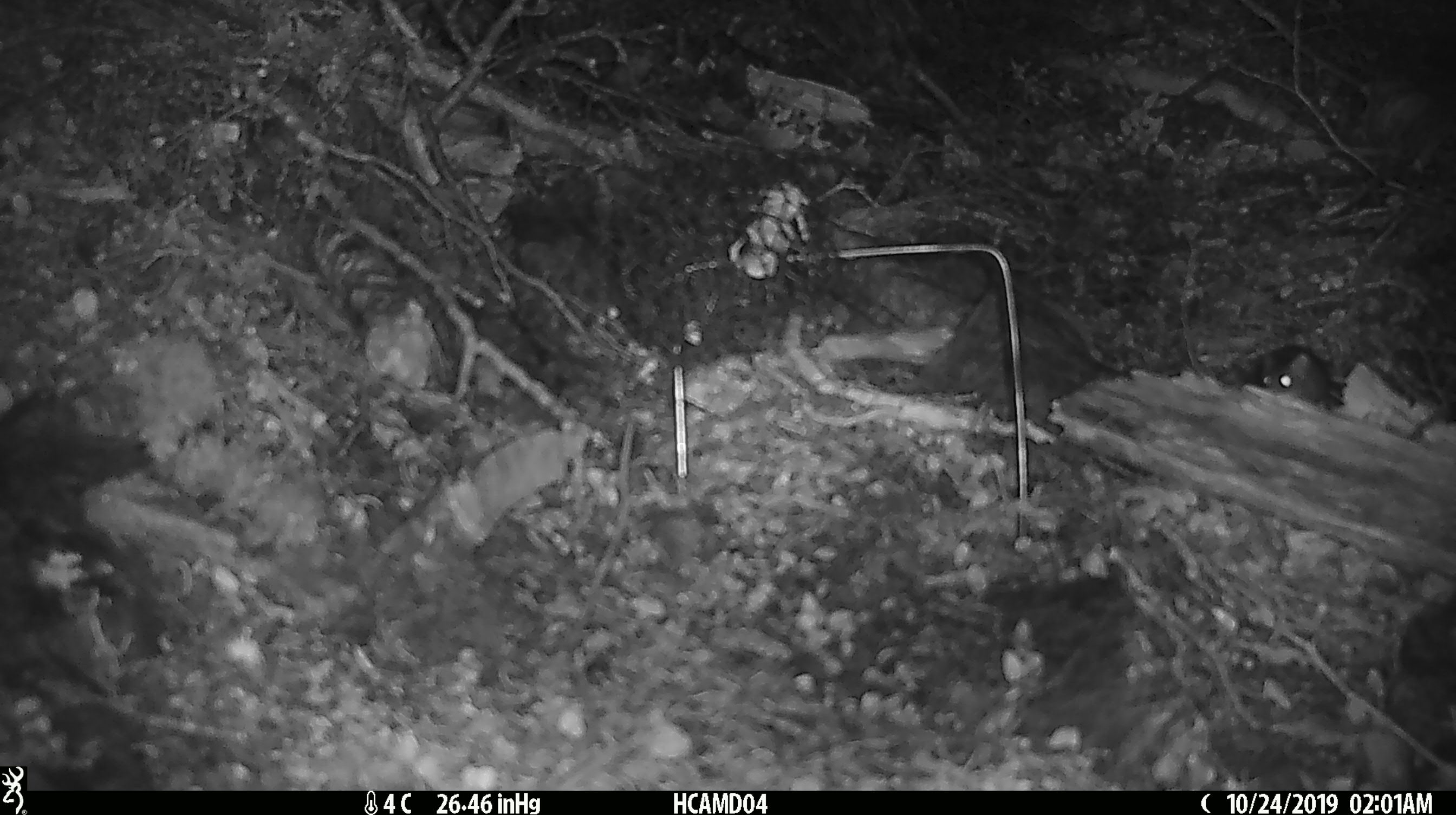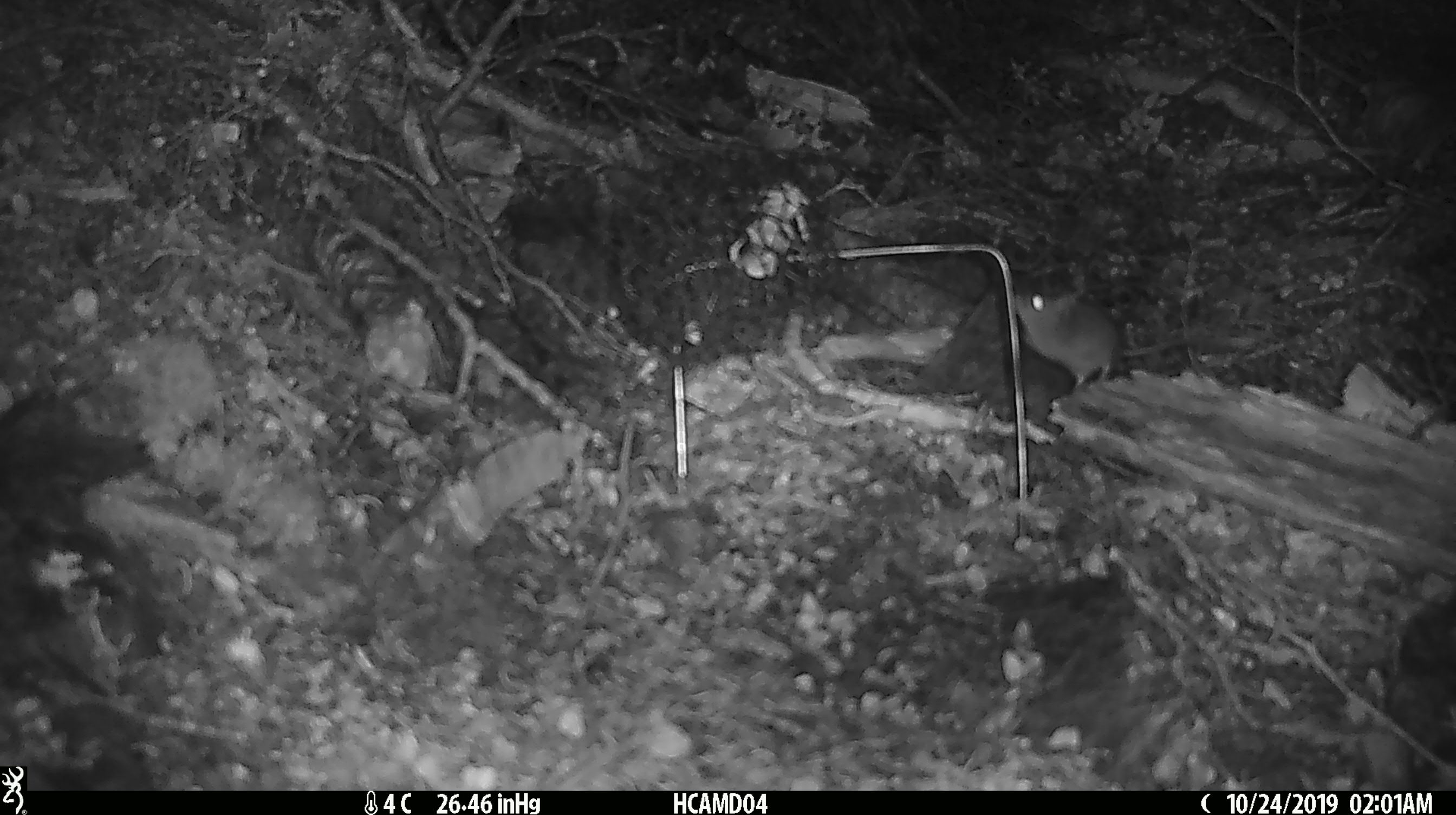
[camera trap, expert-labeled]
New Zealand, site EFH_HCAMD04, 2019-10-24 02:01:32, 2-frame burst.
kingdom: Animalia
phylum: Chordata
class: Mammalia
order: Rodentia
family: Muridae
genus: Mus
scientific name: Mus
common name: mouse